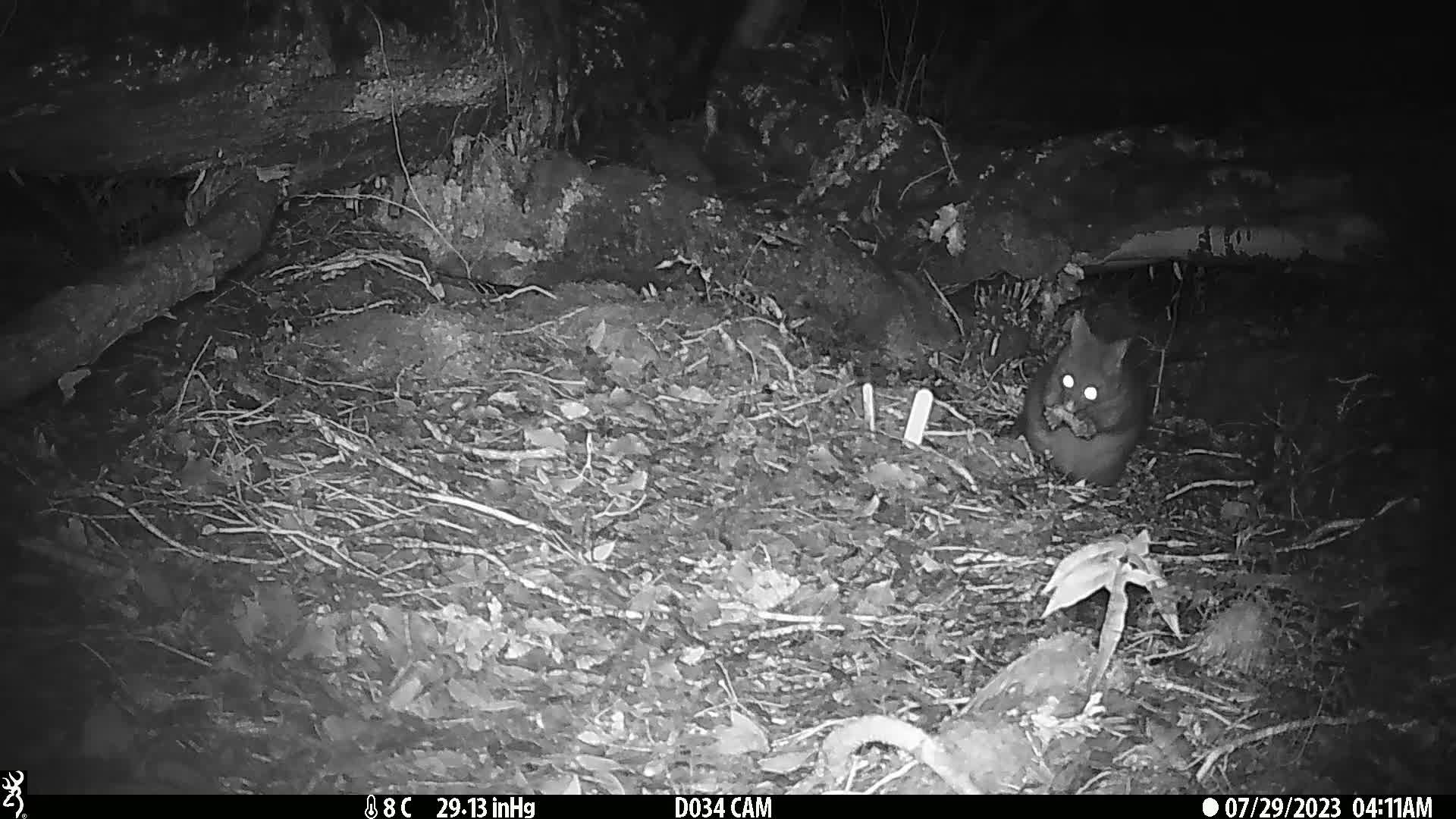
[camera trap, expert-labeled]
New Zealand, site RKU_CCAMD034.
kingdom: Animalia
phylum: Chordata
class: Mammalia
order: Diprotodontia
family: Phalangeridae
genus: Trichosurus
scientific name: Trichosurus vulpecula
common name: common brushtail possum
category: possum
Possum (common brushtail possum) (Trichosurus vulpecula).